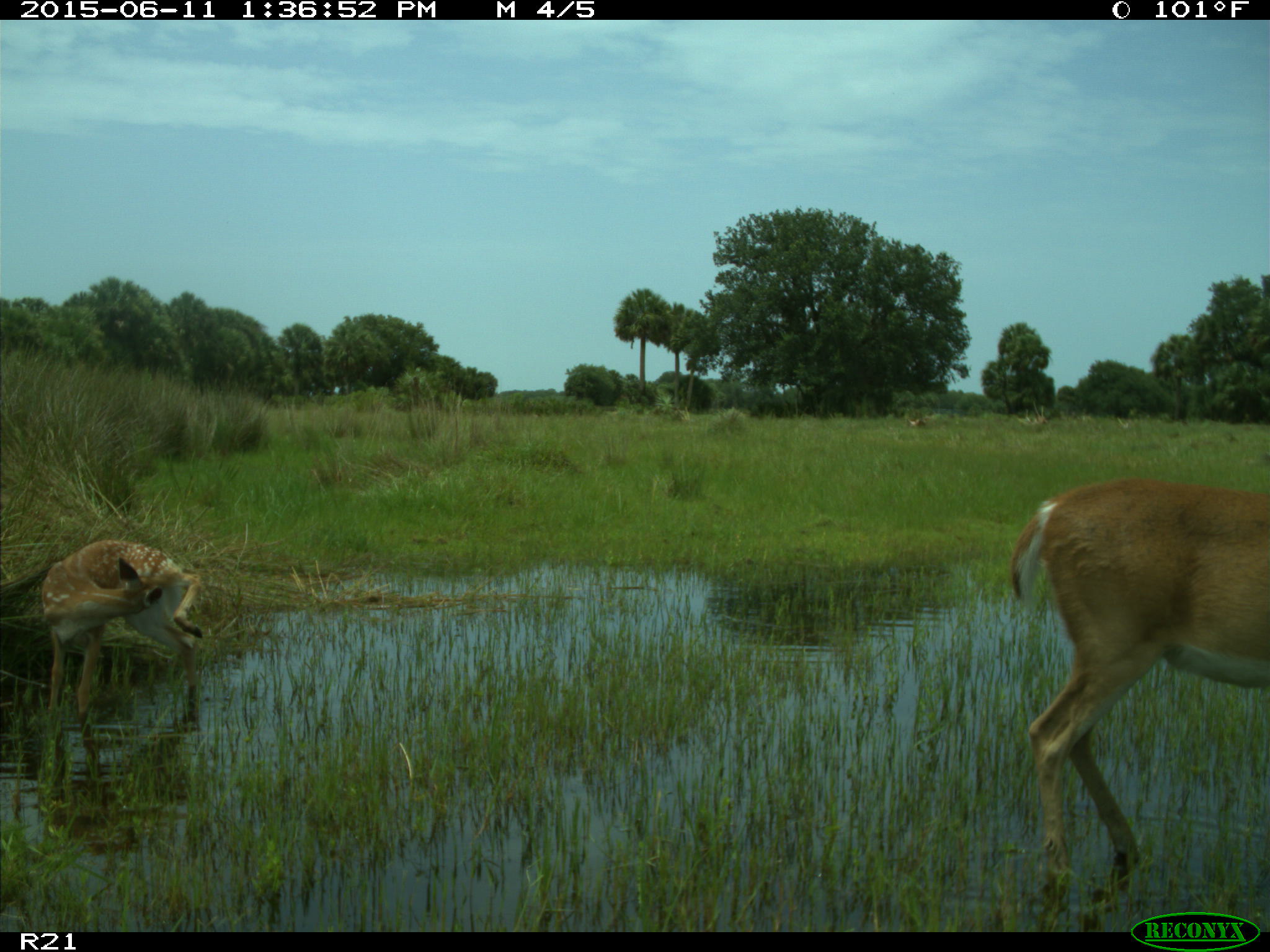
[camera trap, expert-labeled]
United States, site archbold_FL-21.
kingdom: Animalia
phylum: Chordata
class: Mammalia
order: Artiodactyla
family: Cervidae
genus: Odocoileus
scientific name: Odocoileus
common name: deer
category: unidentified deer